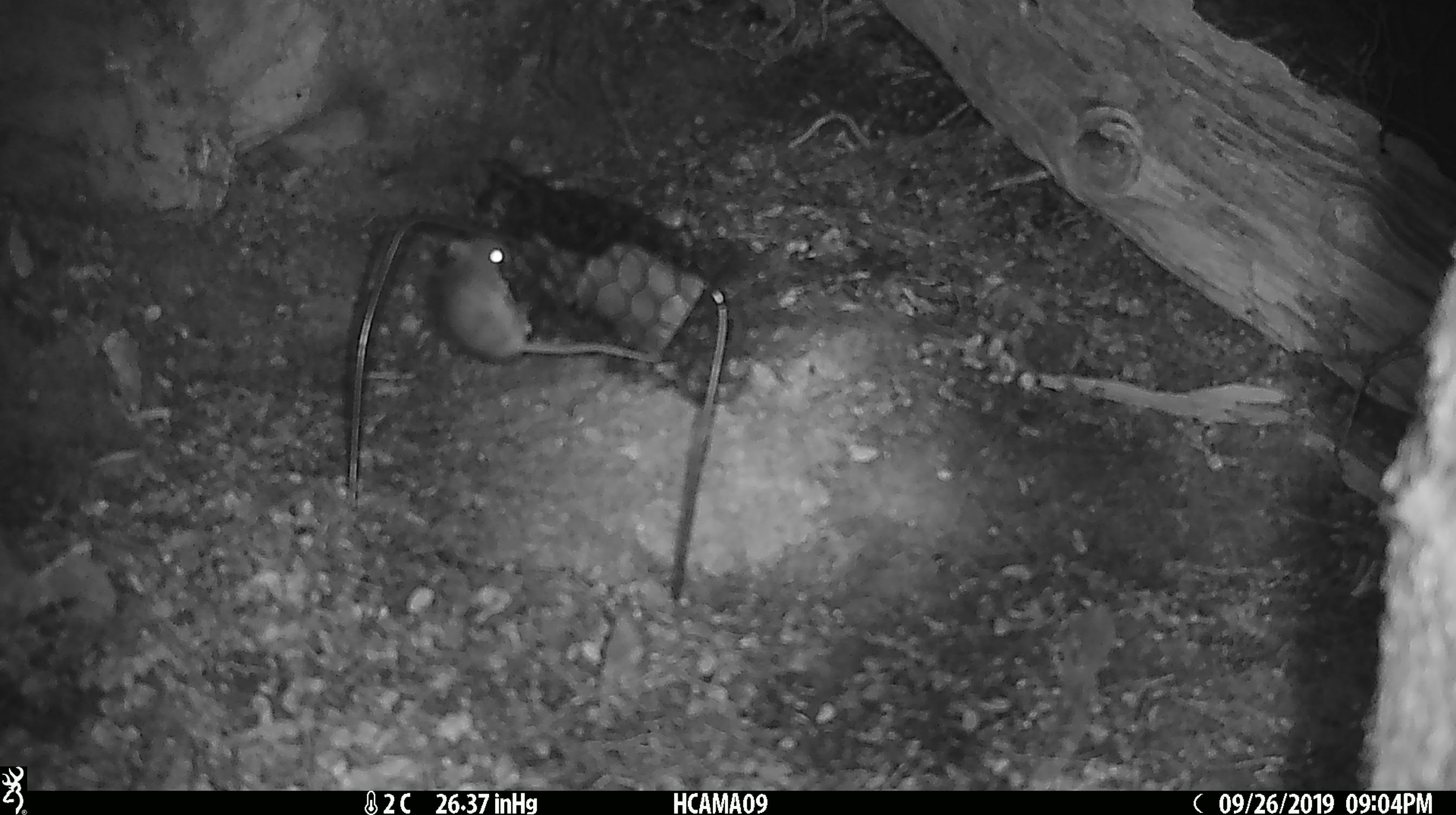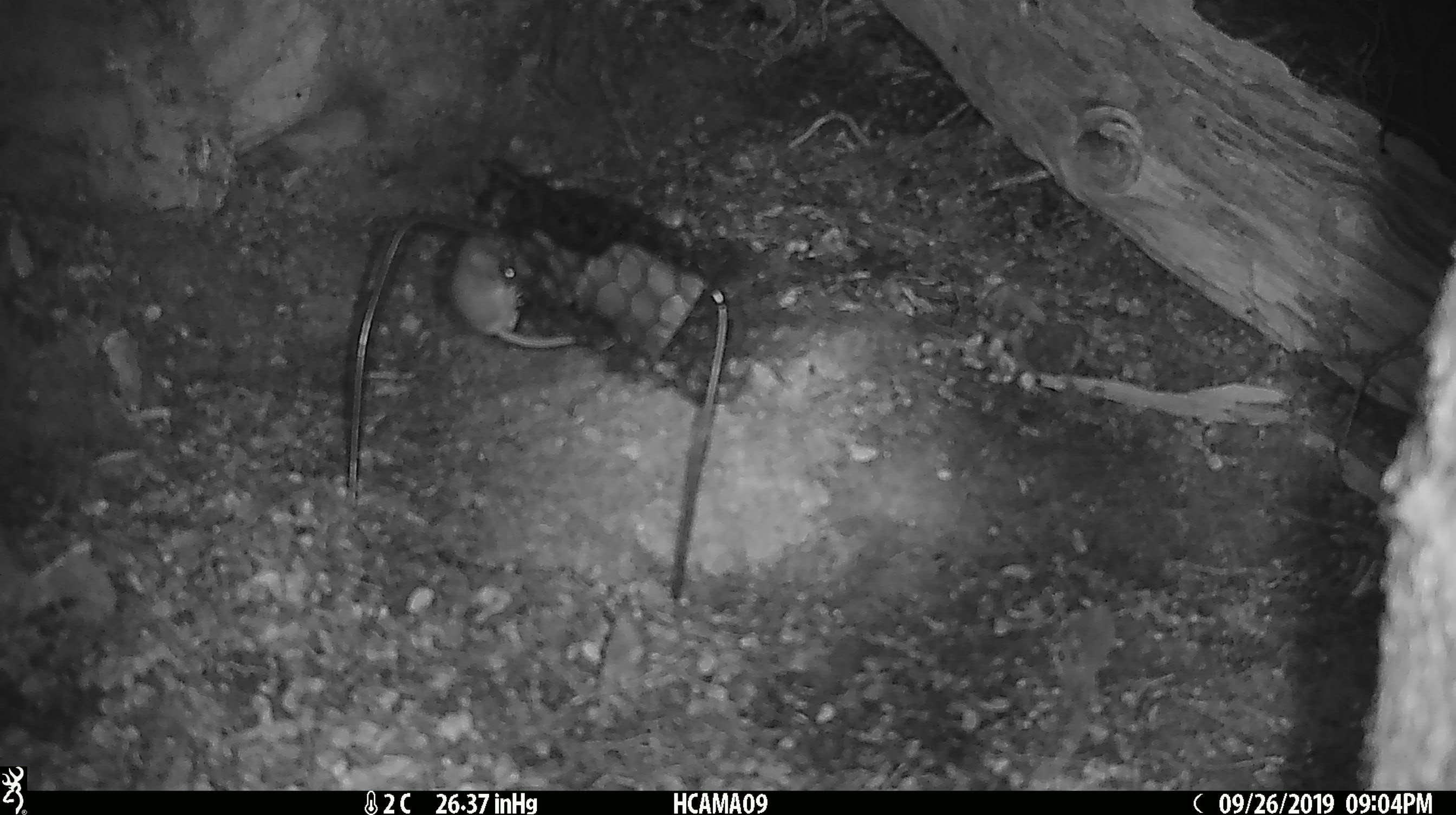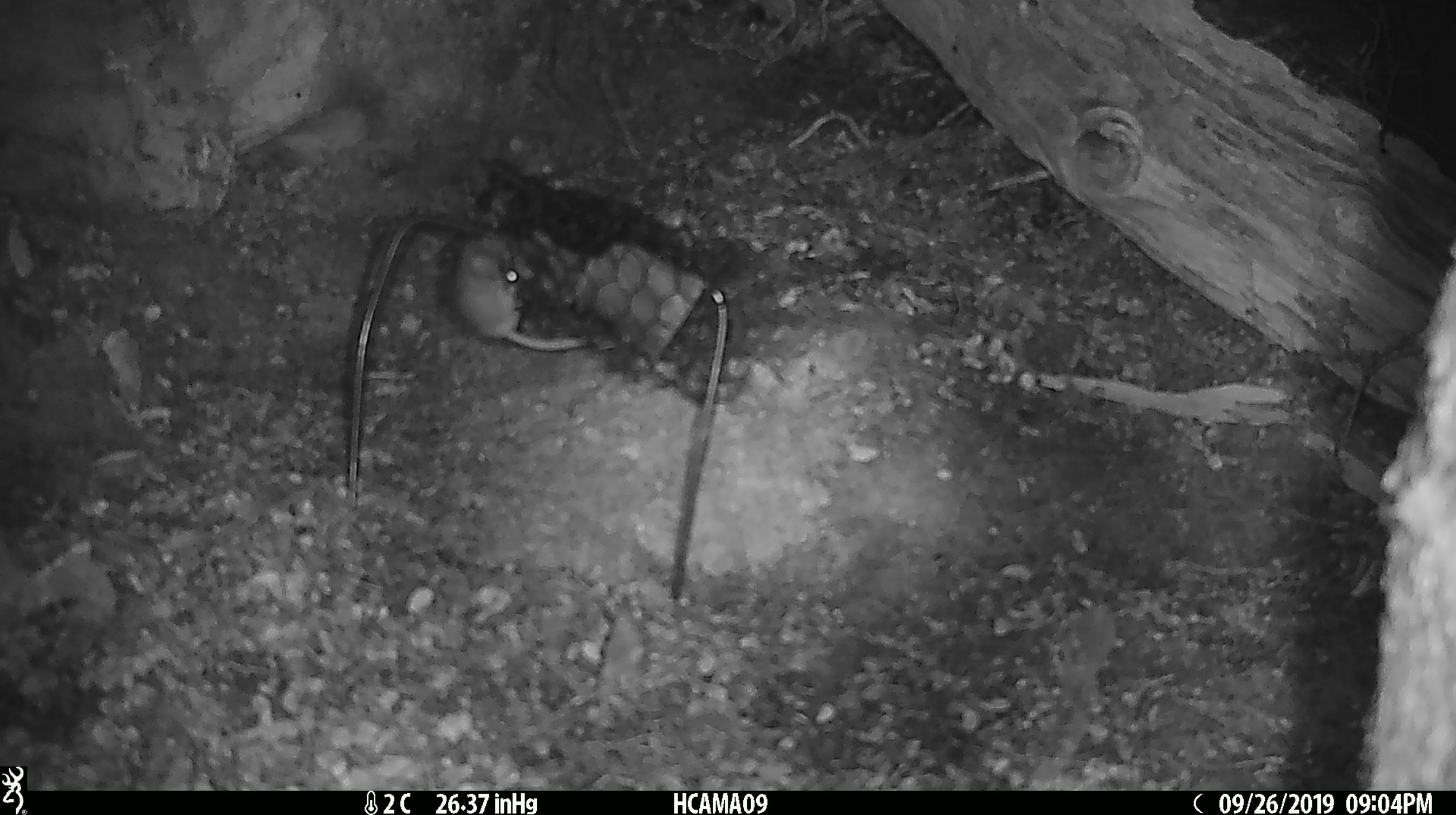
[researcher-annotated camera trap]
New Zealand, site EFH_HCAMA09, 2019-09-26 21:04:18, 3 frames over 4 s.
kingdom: Animalia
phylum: Chordata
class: Mammalia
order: Rodentia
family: Muridae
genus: Mus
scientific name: Mus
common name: mouse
Mouse (Mus).